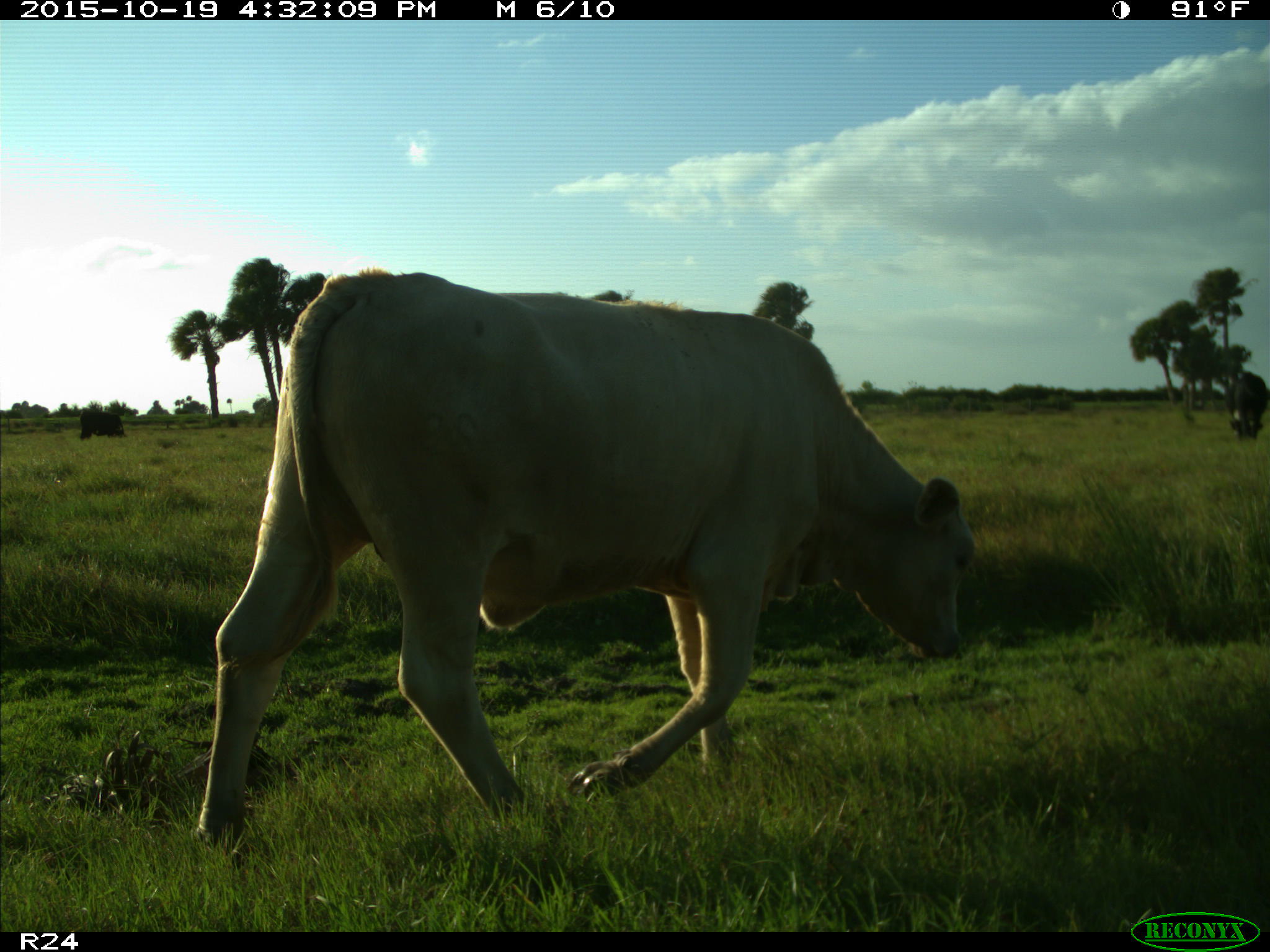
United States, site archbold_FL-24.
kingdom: Animalia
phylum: Chordata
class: Mammalia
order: Artiodactyla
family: Bovidae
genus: Bos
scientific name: Bos taurus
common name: domestic cow